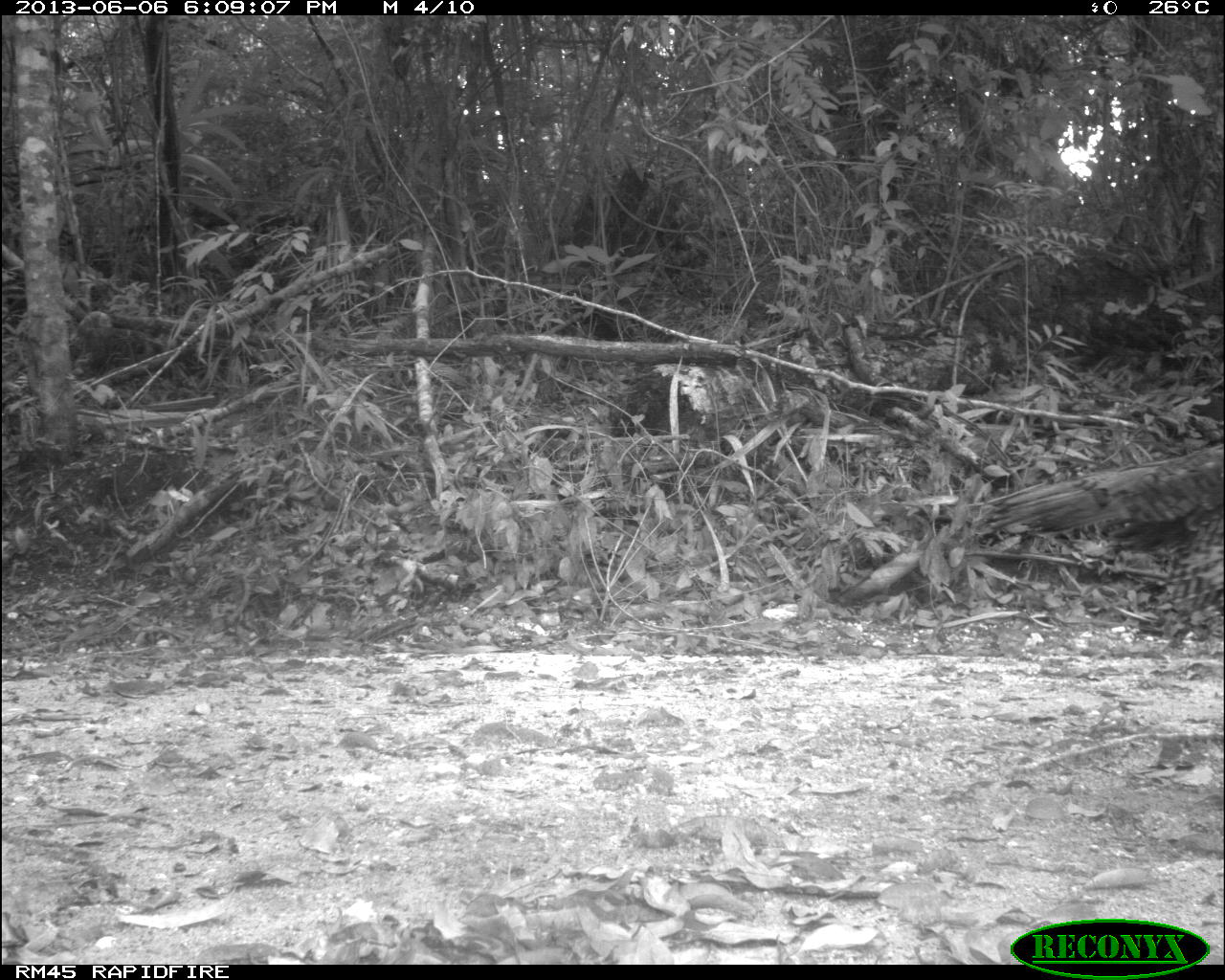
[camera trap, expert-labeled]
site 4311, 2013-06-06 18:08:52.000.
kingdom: Animalia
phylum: Chordata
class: Aves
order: Galliformes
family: Phasianidae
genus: Meleagris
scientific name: Meleagris ocellata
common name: ocellated turkey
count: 1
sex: female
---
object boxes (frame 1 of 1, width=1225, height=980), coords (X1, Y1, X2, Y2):
meleagris ocellata: (970, 433, 1225, 633)